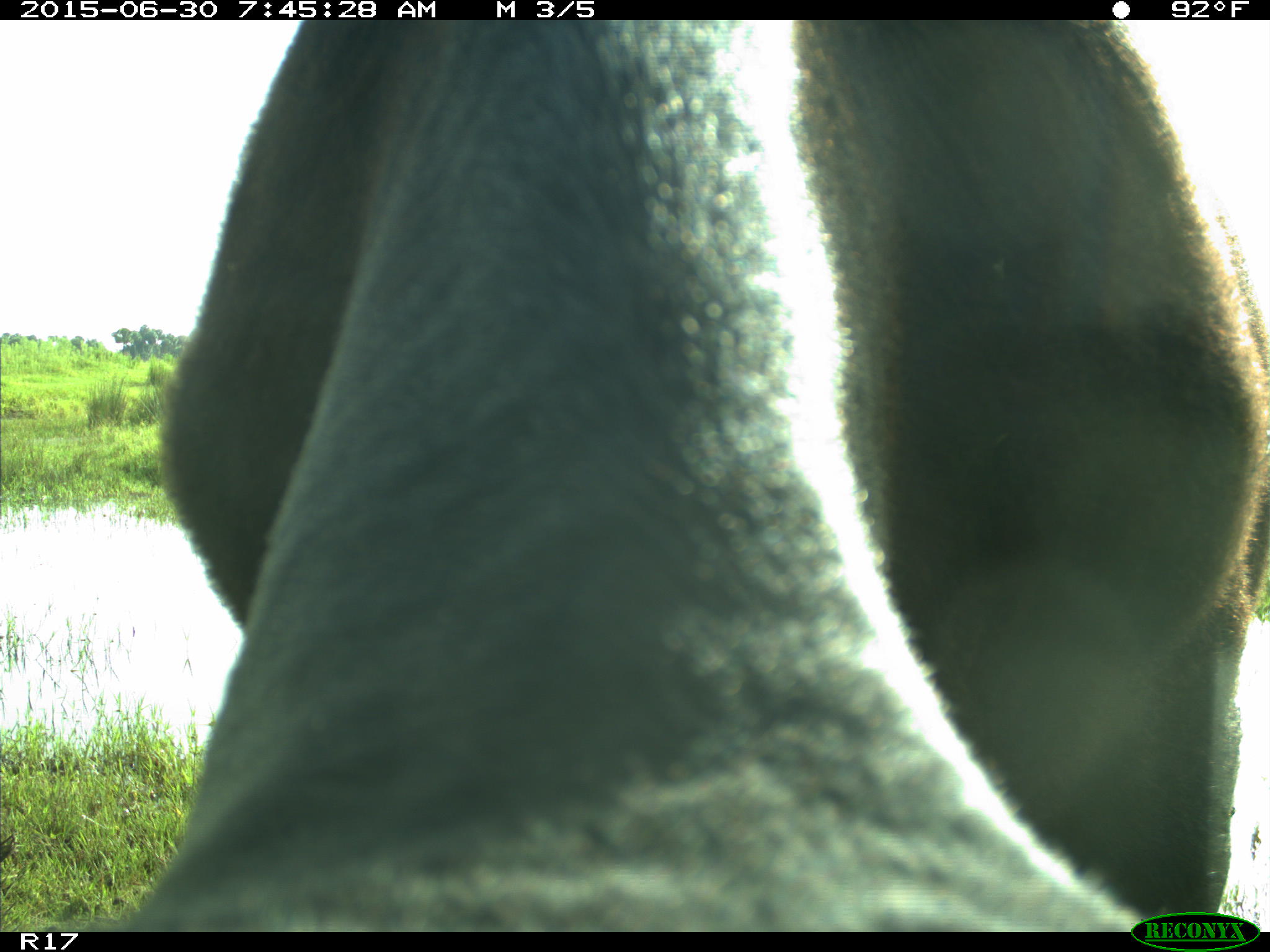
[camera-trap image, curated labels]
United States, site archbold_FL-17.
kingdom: Animalia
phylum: Chordata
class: Mammalia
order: Artiodactyla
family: Bovidae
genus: Bos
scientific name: Bos taurus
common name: domestic cow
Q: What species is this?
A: Bos taurus (domestic cow).